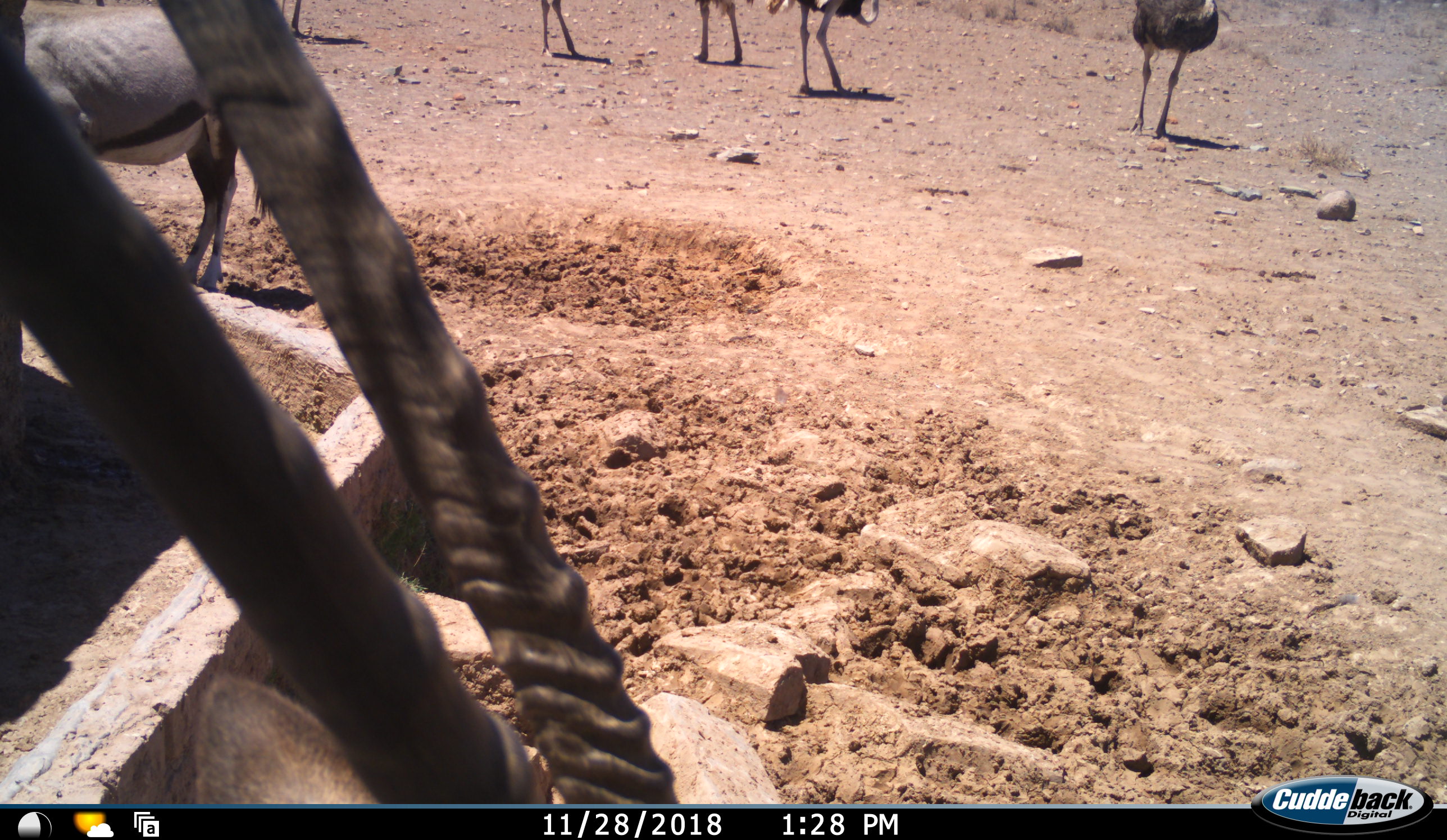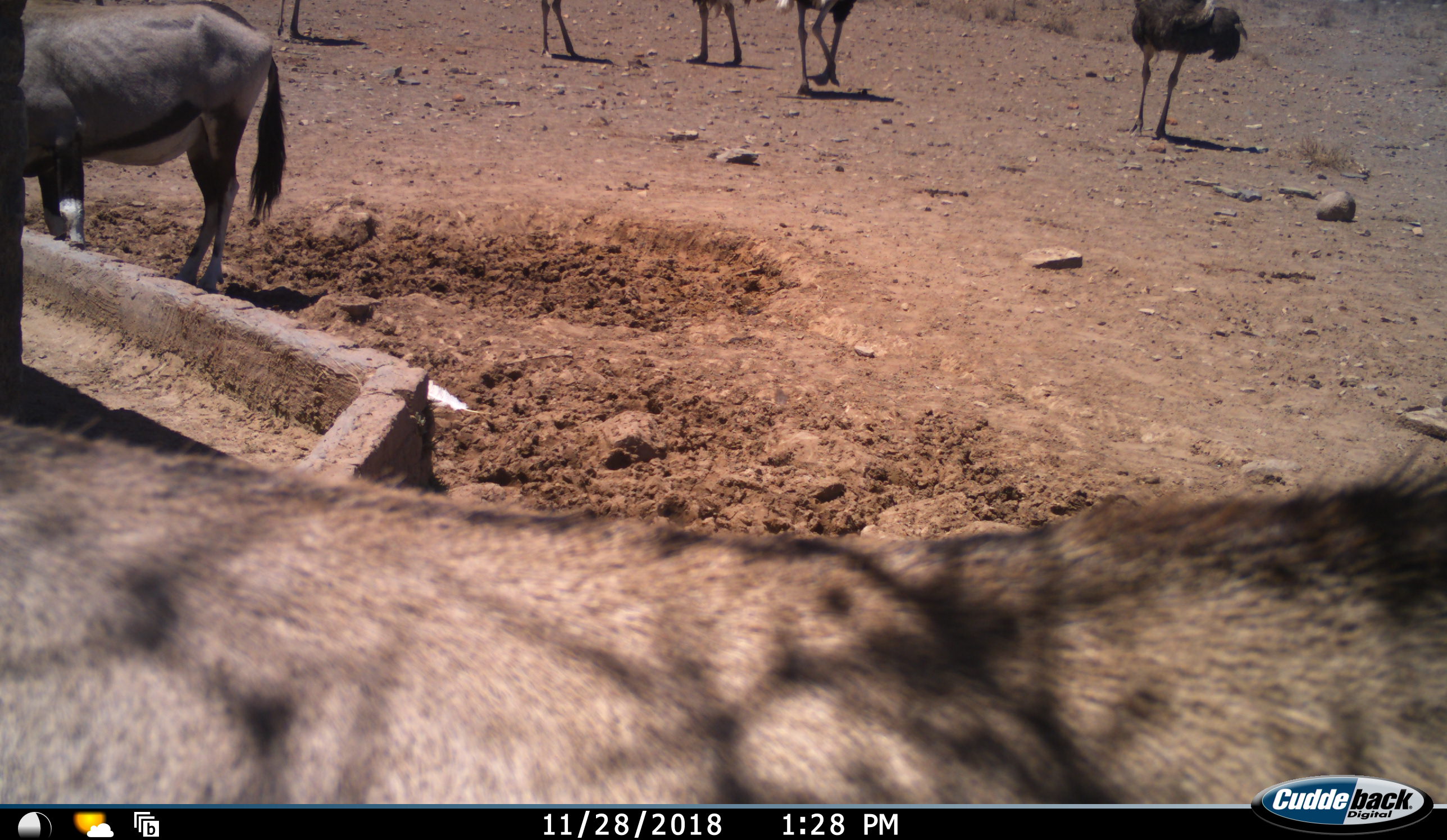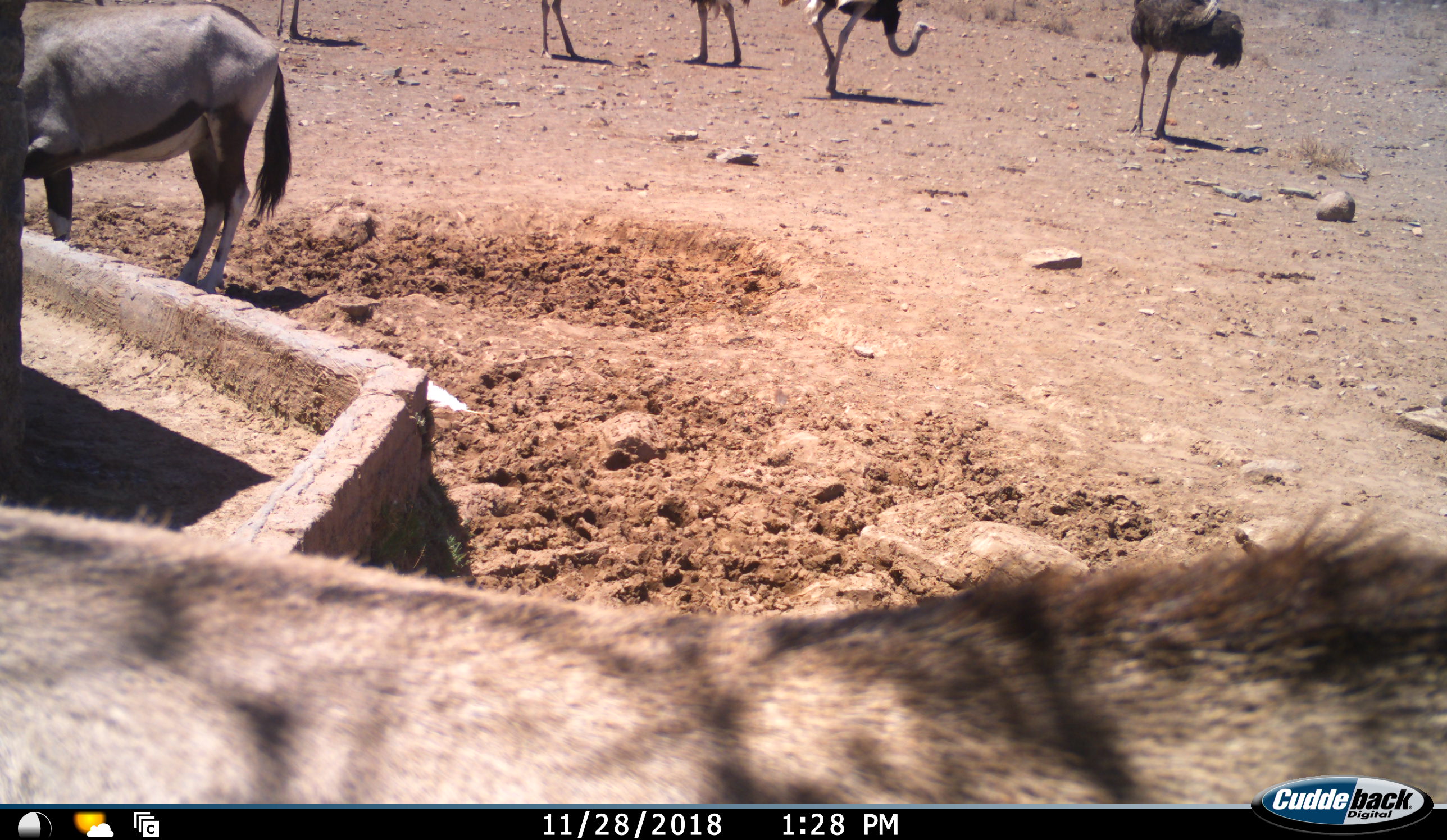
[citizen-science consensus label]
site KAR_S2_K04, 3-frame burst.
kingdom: Animalia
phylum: Chordata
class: Mammalia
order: Artiodactyla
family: Bovidae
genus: Oryx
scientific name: Oryx gazella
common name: gemsbok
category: oryx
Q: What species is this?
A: Oryx (gemsbok) (Oryx gazella).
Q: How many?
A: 2.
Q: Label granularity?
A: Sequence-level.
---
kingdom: Animalia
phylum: Chordata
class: Aves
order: Struthioniformes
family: Struthionidae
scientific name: Struthionidae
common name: ostrich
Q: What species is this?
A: Ostrich (Struthionidae).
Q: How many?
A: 5.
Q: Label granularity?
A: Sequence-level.